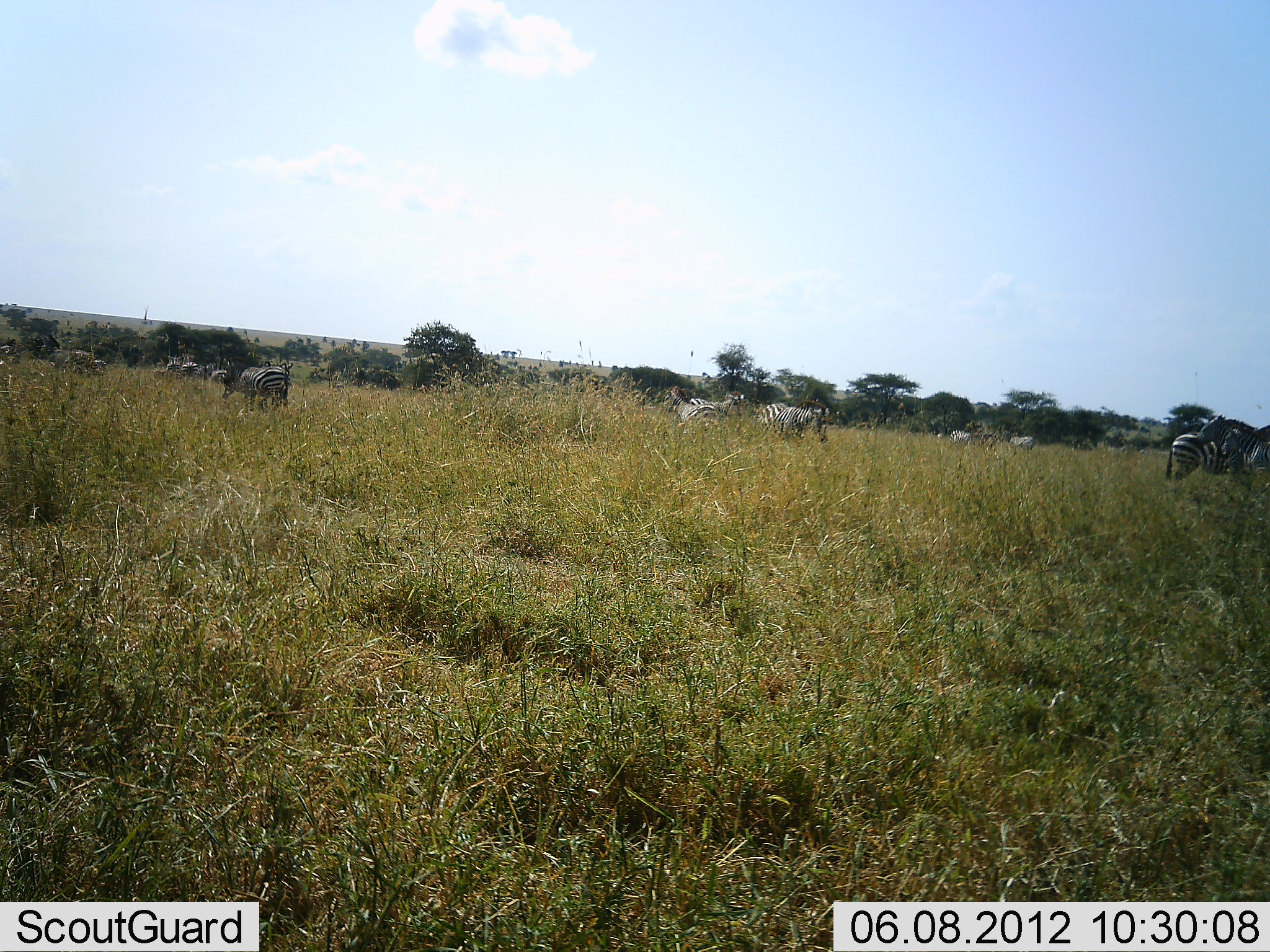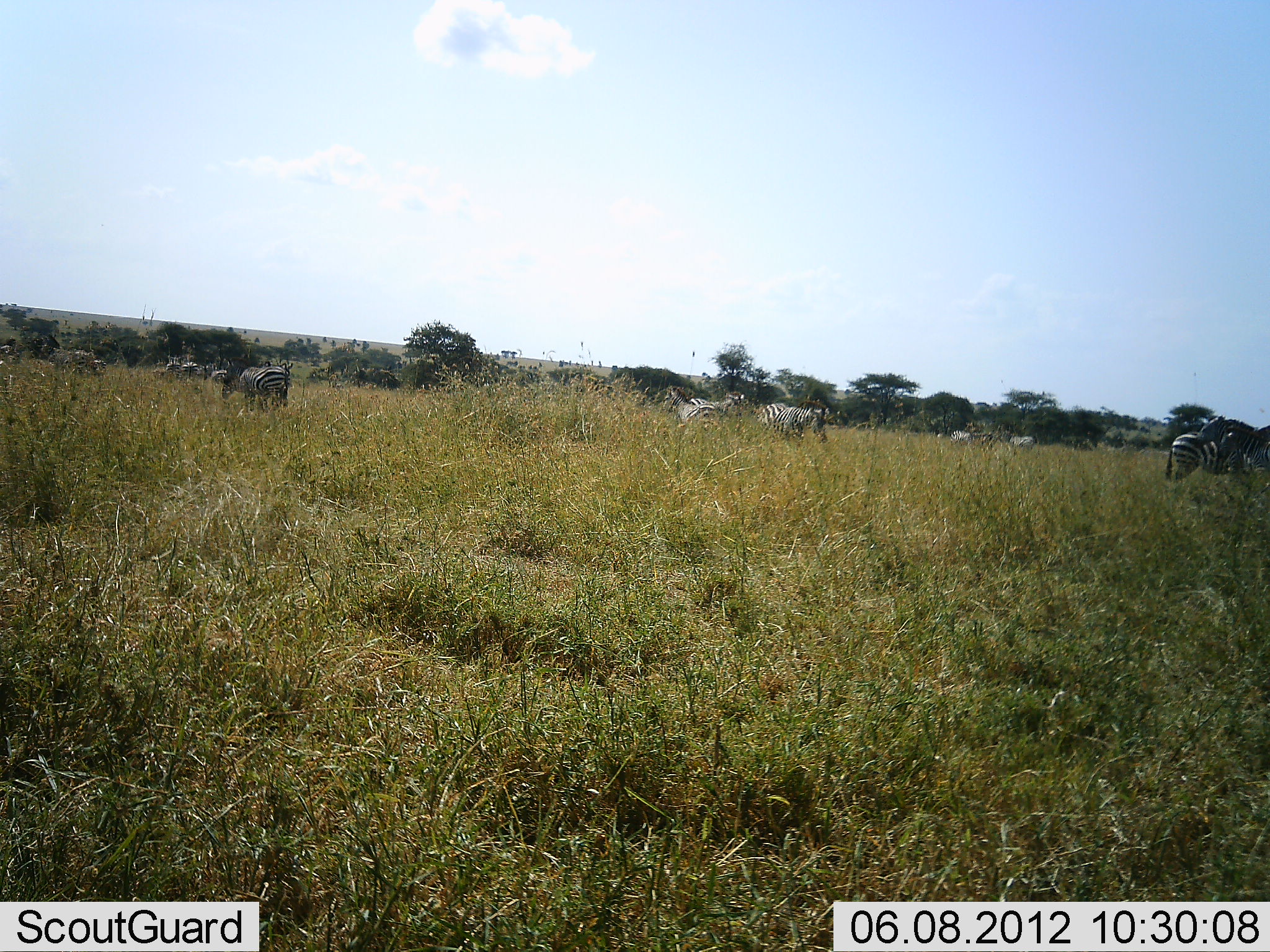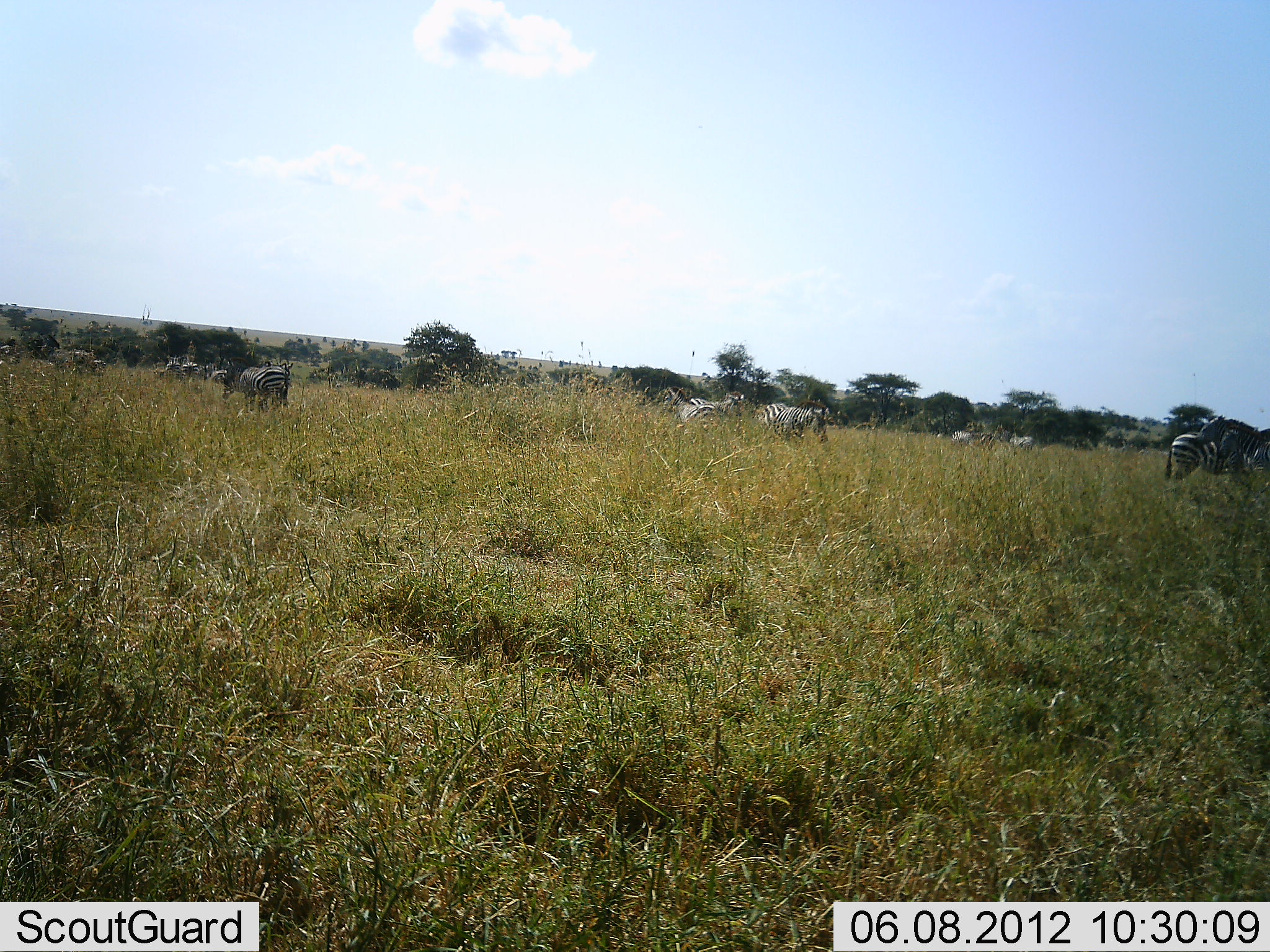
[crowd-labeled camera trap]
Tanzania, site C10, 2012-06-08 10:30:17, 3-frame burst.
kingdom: Animalia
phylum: Chordata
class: Mammalia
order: Perissodactyla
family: Equidae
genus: Equus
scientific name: Equus quagga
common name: plains zebra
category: zebra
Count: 11-50.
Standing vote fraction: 73%.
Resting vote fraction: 0%.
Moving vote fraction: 27%.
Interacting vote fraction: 9%.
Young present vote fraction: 0%.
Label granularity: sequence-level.